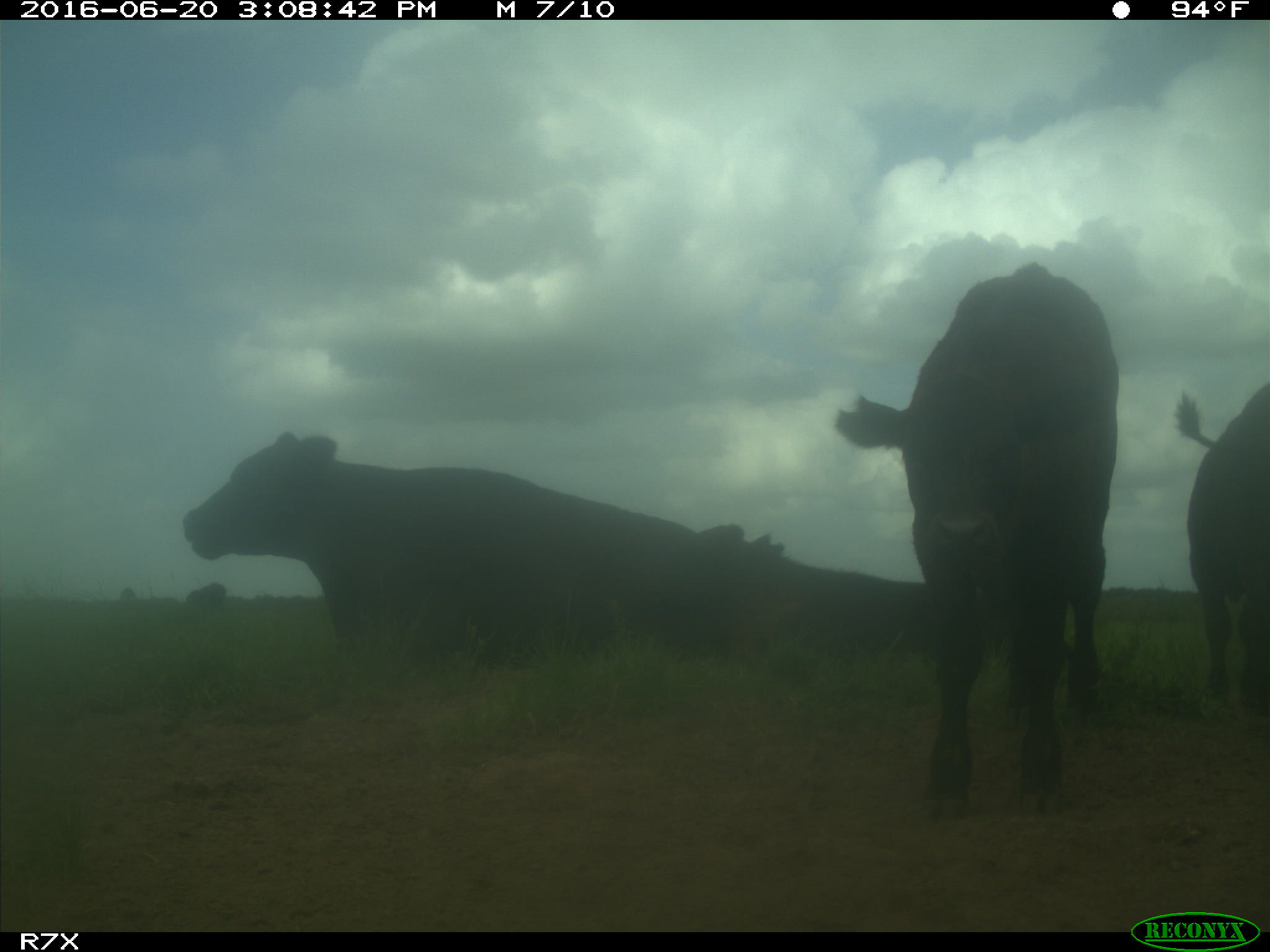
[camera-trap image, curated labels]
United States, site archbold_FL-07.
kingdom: Animalia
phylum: Chordata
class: Mammalia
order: Artiodactyla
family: Bovidae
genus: Bos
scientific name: Bos taurus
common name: domestic cow